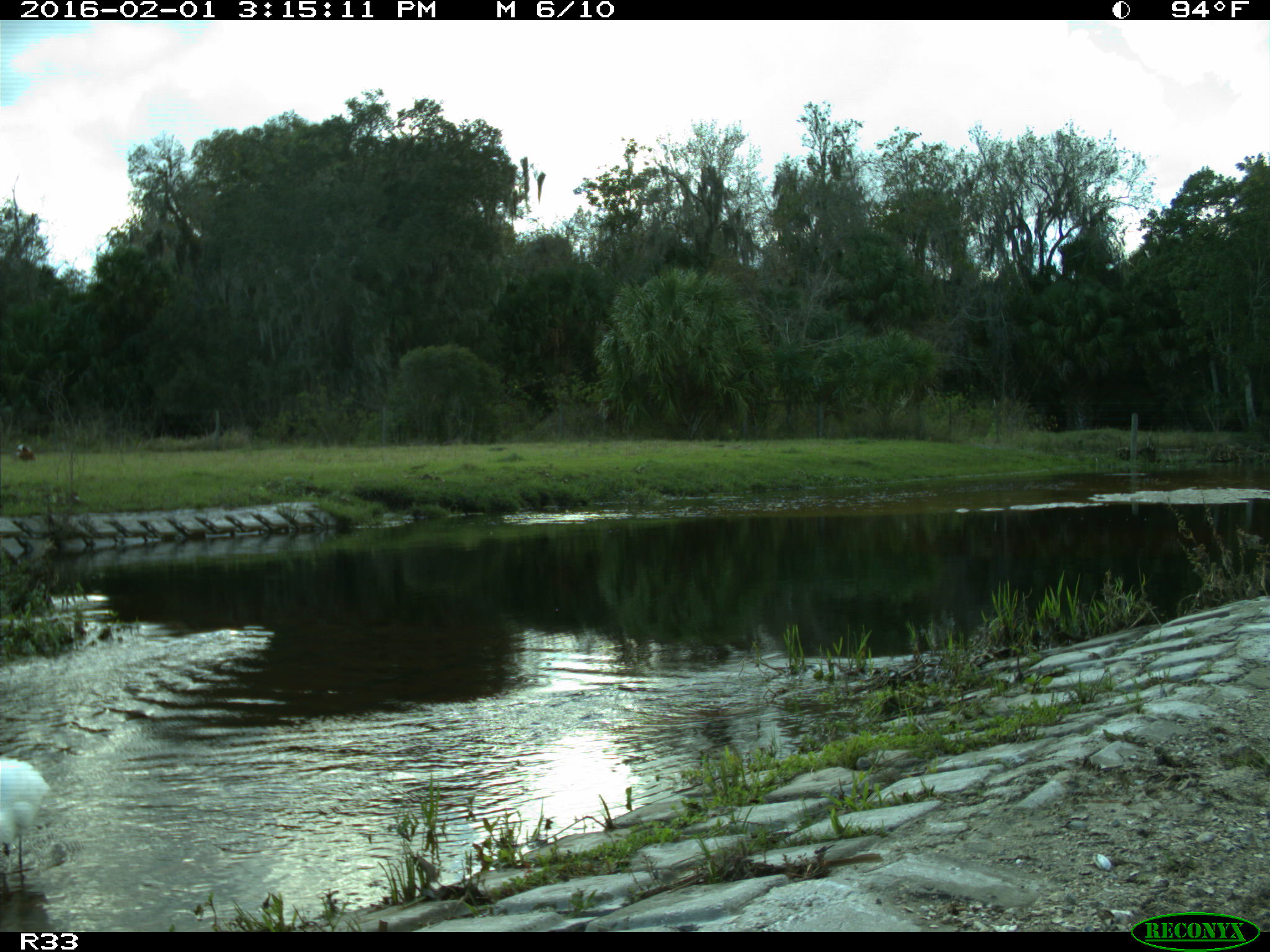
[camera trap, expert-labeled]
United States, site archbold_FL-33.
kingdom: Animalia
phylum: Chordata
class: Aves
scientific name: Aves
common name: birds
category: unidentified bird